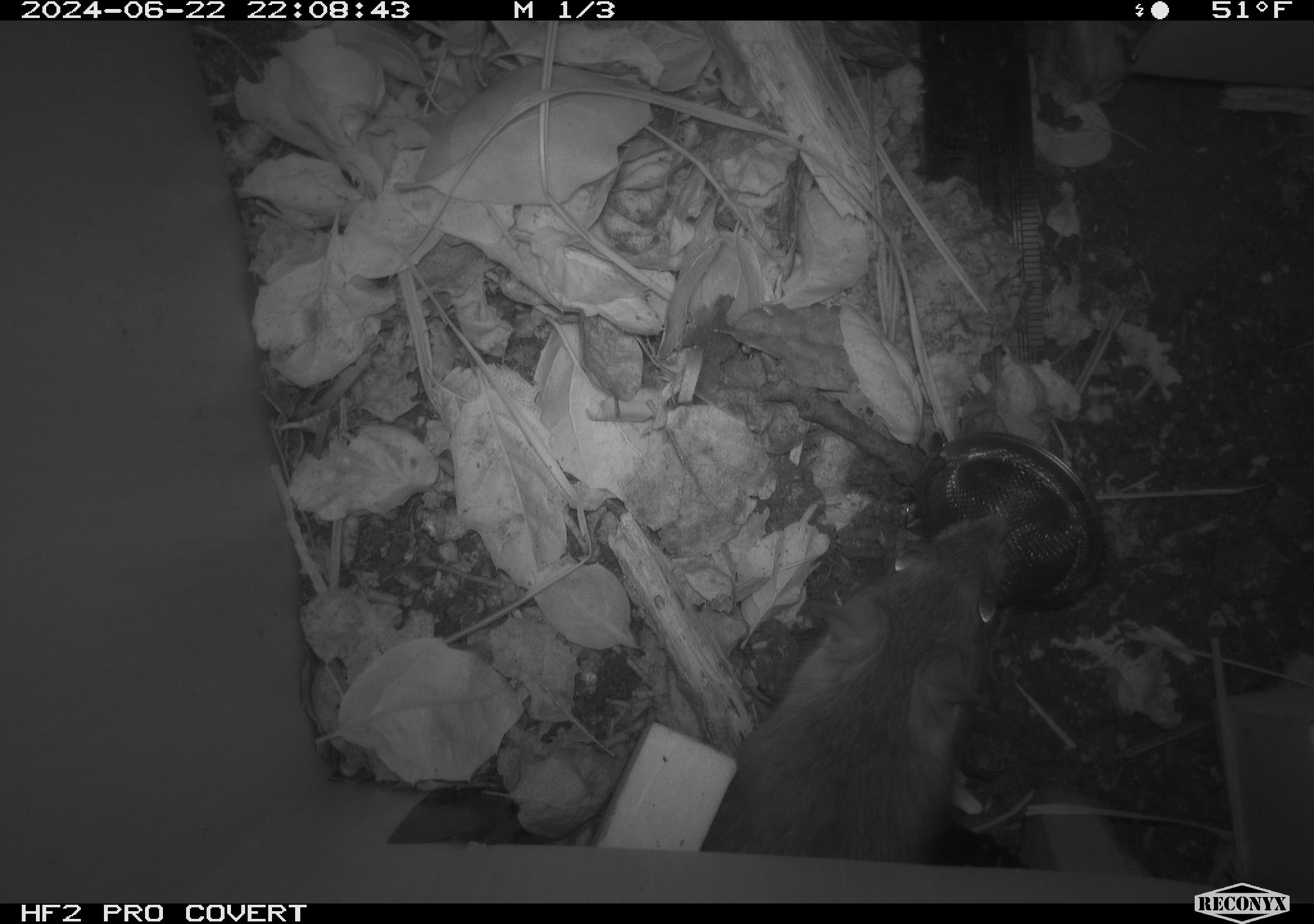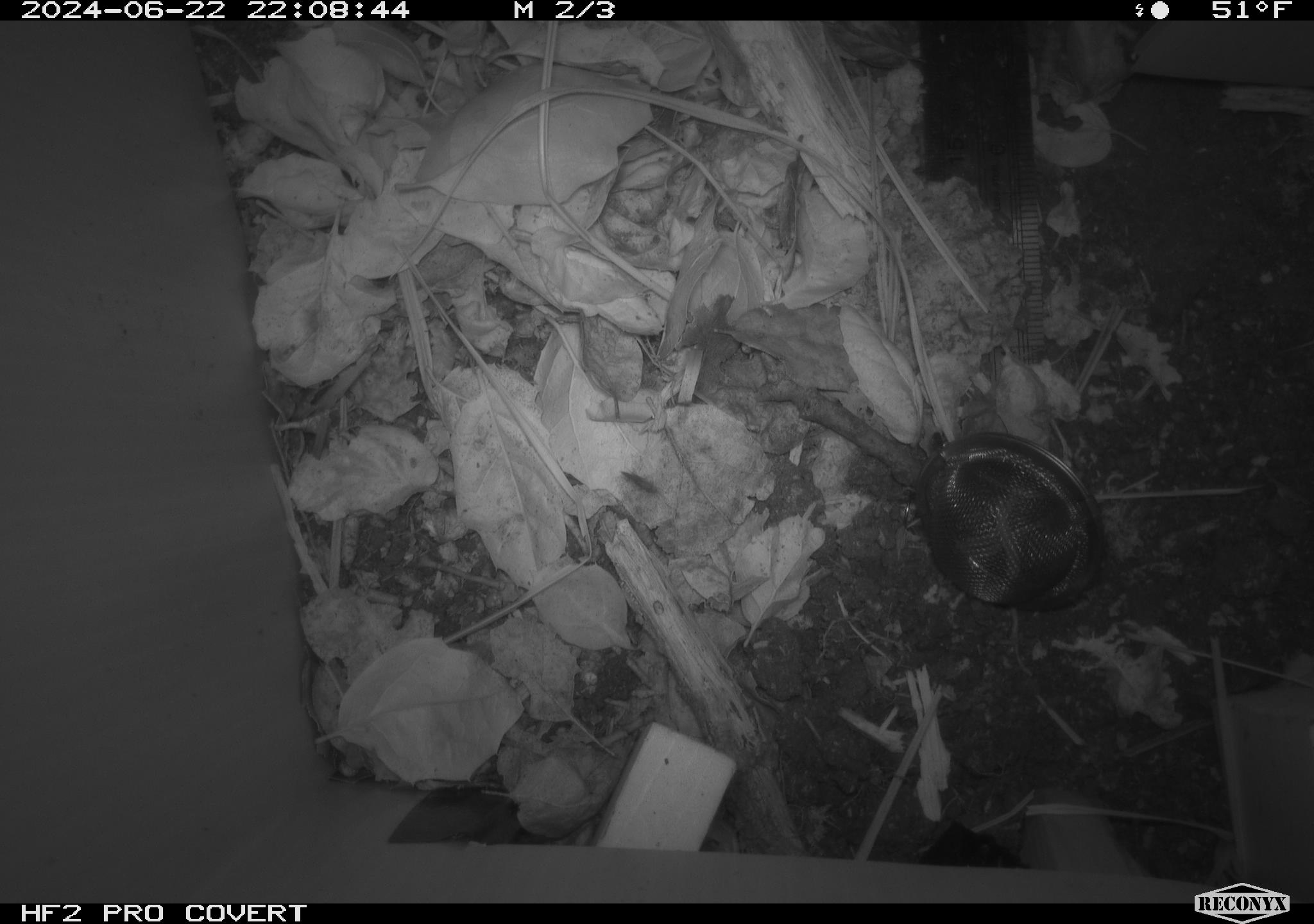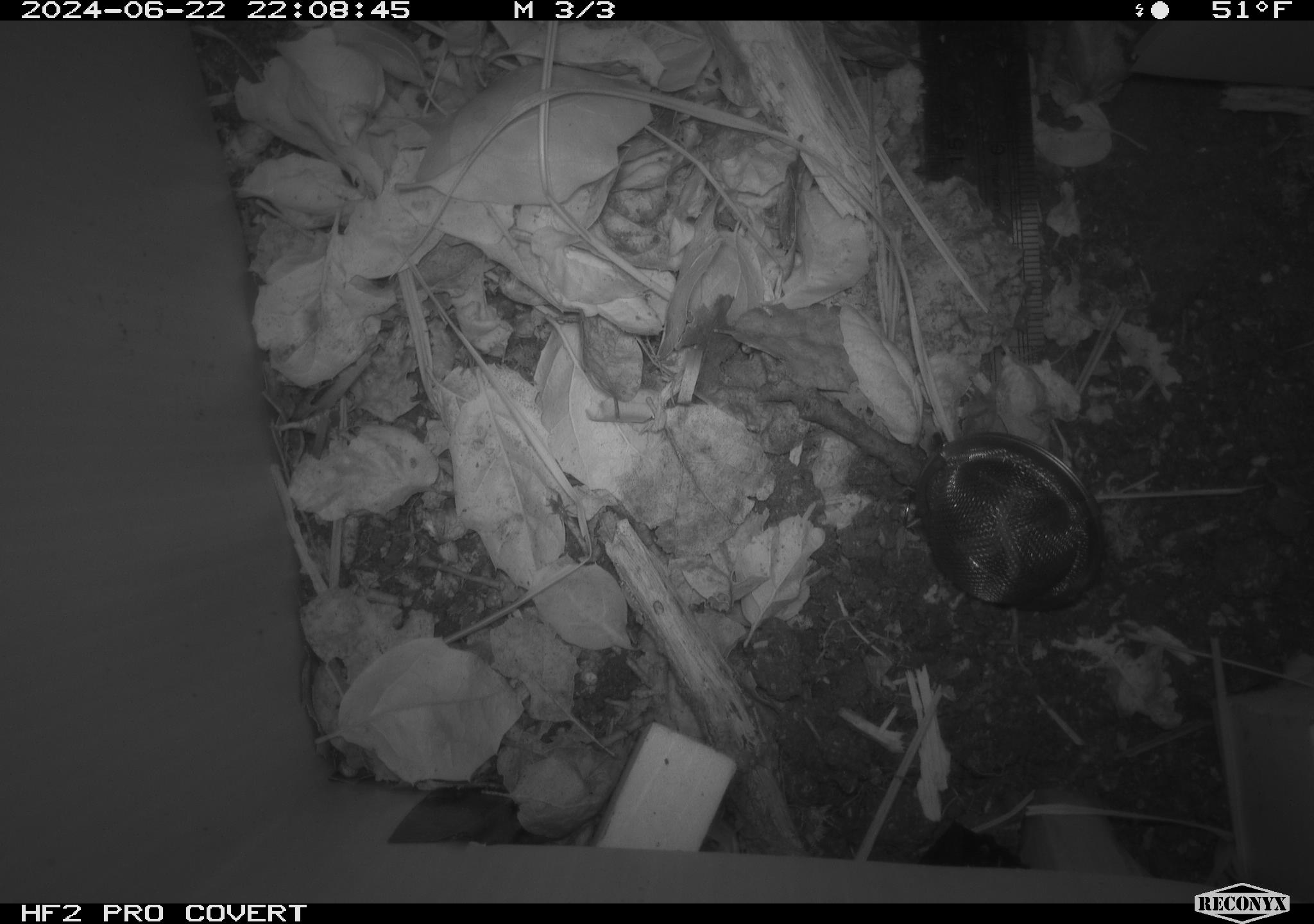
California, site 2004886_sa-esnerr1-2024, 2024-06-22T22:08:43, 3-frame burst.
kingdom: Animalia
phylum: Chordata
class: Mammalia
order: Rodentia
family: Muridae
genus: Rattus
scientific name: Rattus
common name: rat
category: rattus species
Rattus species (rat) (Rattus).